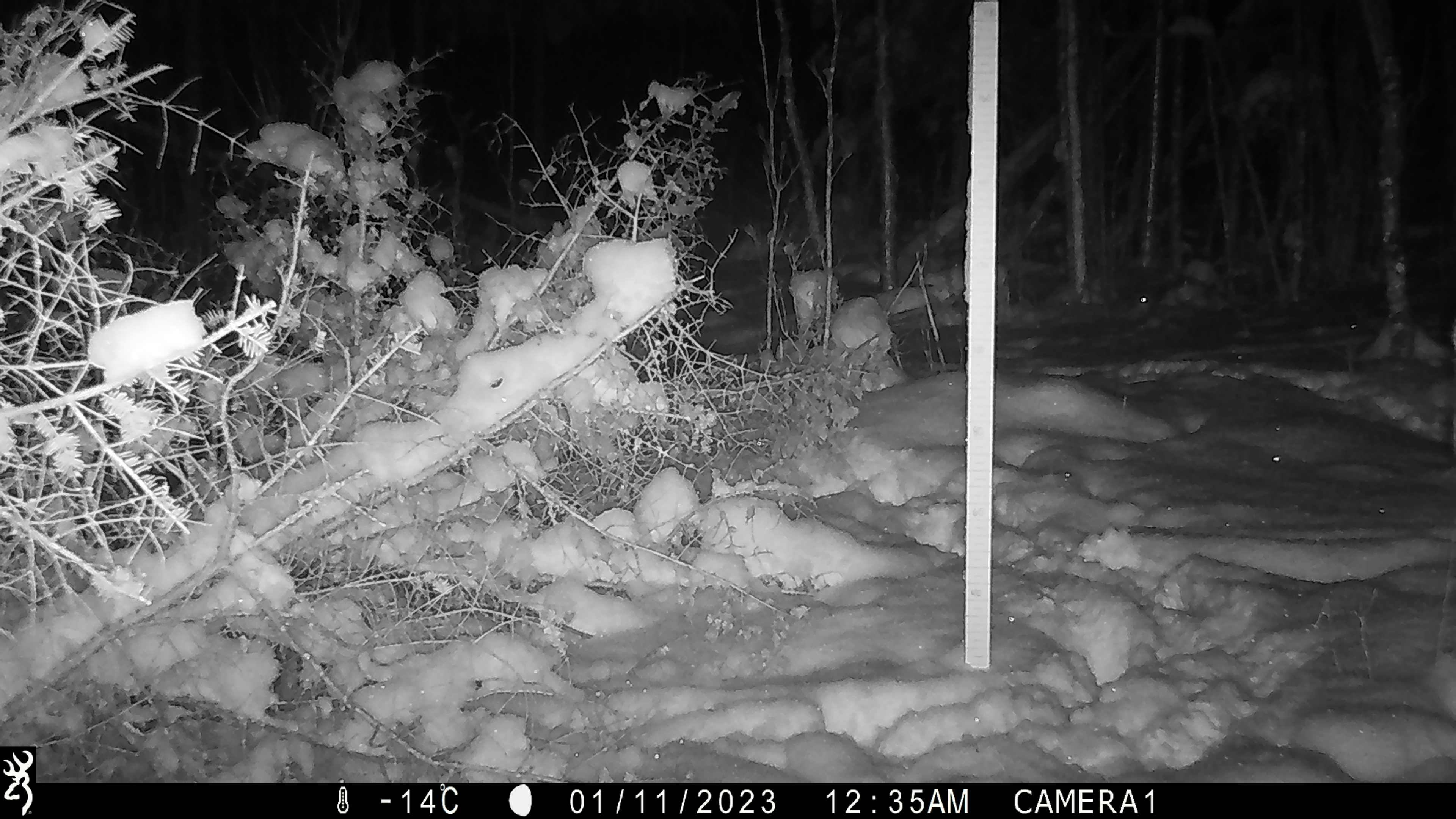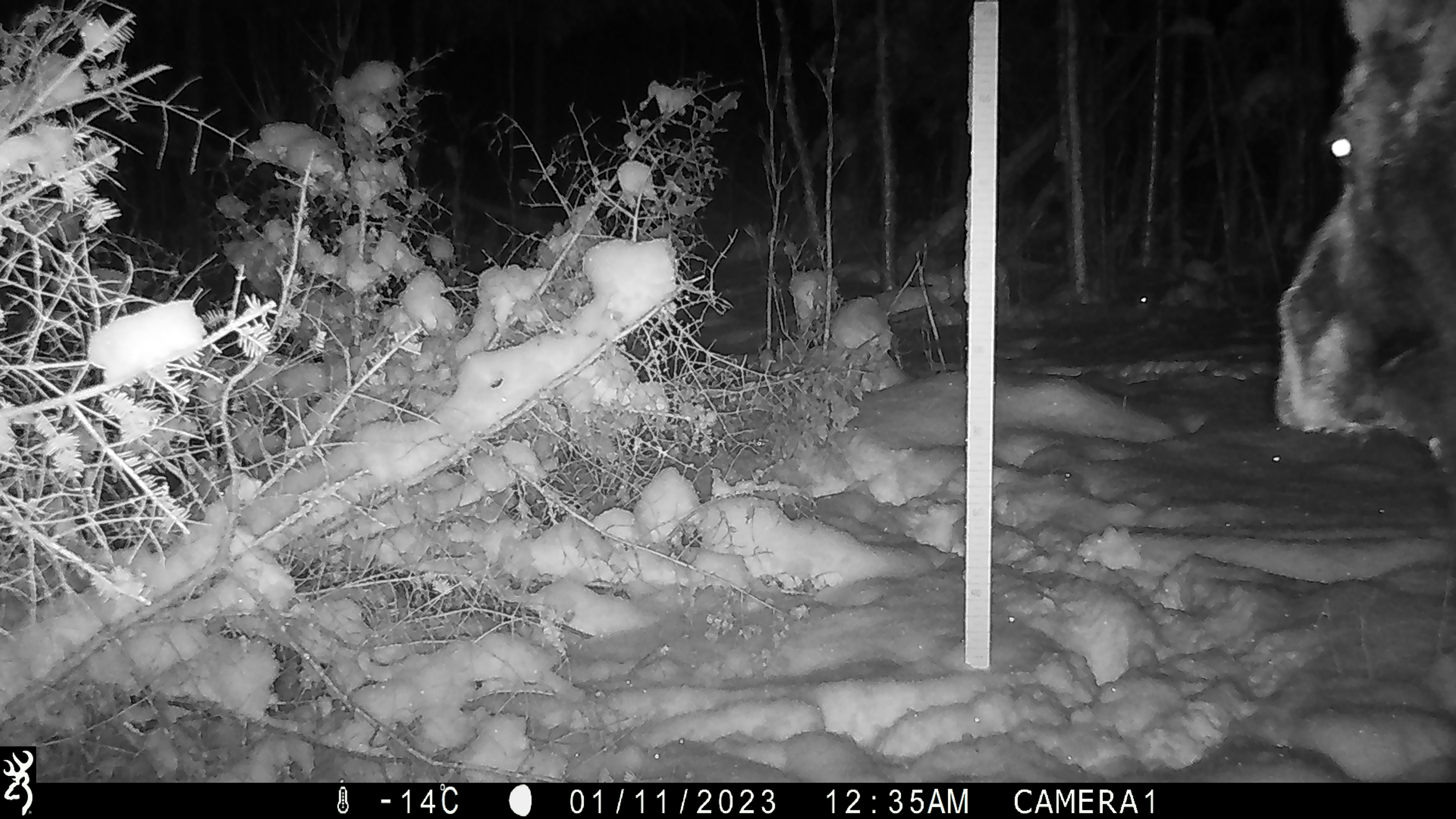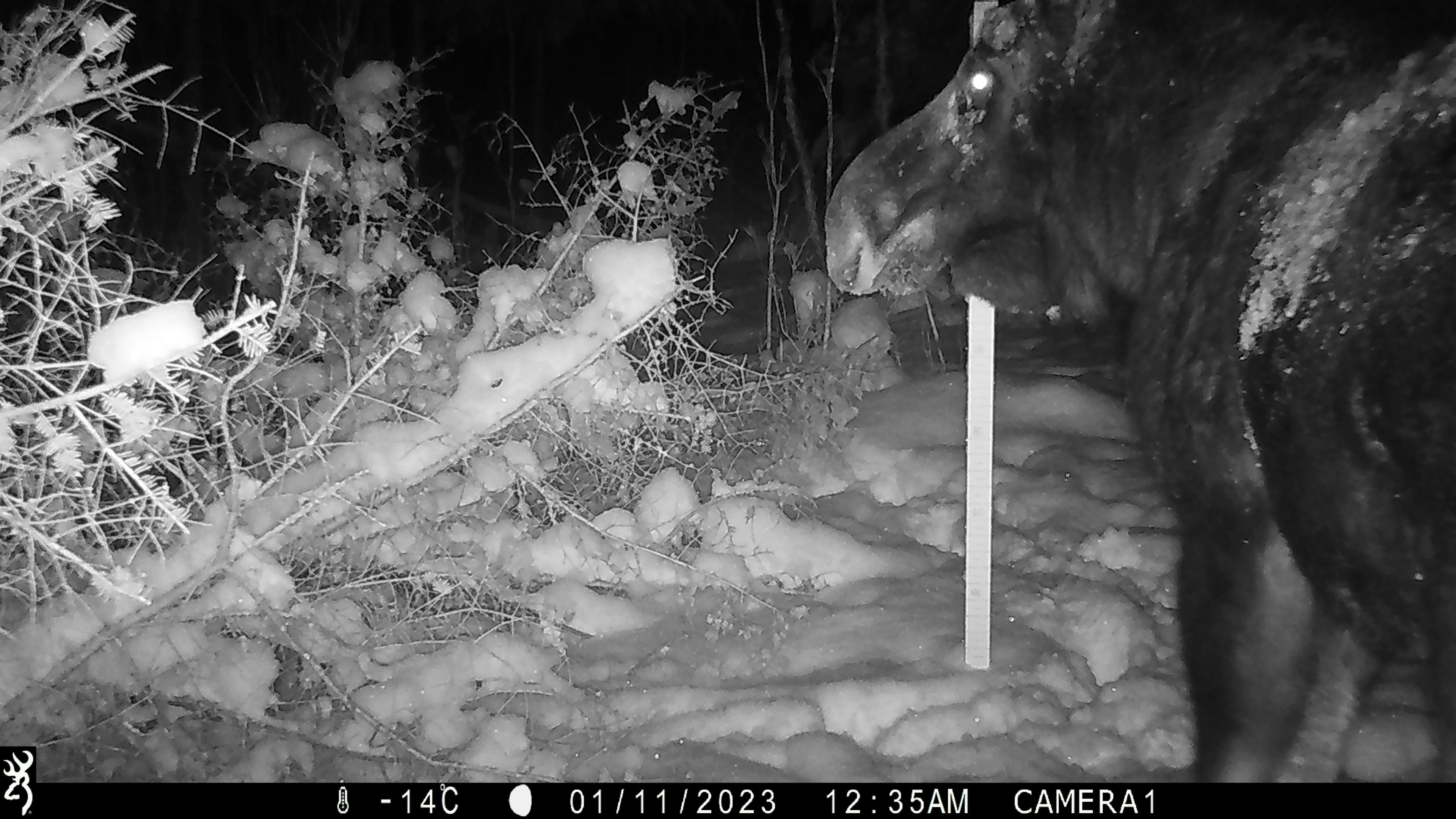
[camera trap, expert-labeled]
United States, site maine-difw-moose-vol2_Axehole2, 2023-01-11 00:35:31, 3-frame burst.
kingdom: Animalia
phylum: Chordata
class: Mammalia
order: Artiodactyla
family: Cervidae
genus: Alces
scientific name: Alces alces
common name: moose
Moose (Alces alces).